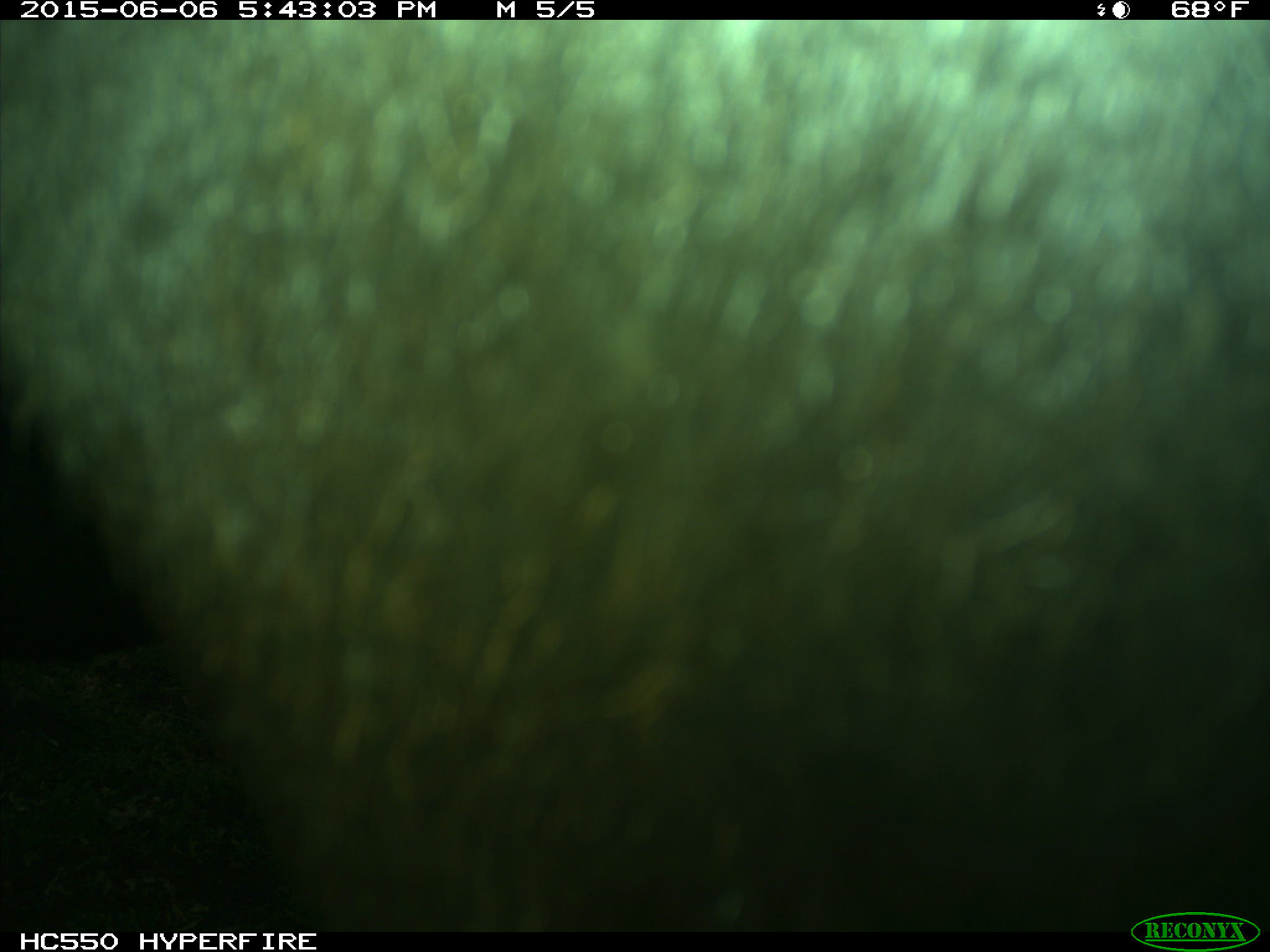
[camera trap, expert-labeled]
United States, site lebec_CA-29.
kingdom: Animalia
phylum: Chordata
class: Mammalia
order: Artiodactyla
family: Bovidae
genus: Bos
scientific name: Bos taurus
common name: domestic cow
Bos taurus (domestic cow).